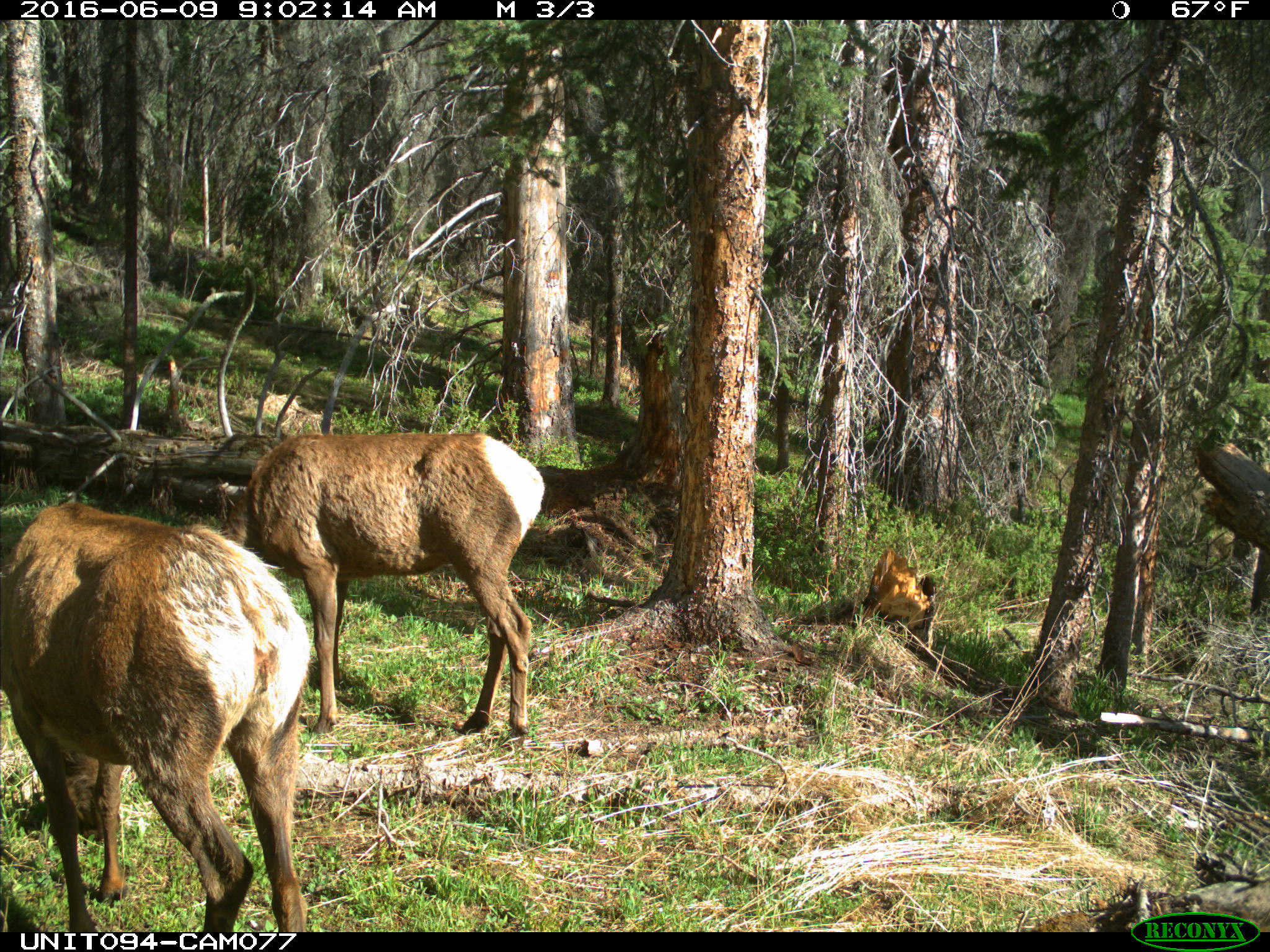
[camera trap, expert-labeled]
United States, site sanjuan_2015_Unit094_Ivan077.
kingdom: Animalia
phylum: Chordata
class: Mammalia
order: Artiodactyla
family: Cervidae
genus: Cervus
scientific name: Cervus elaphus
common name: red deer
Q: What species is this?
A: Cervus elaphus (red deer).